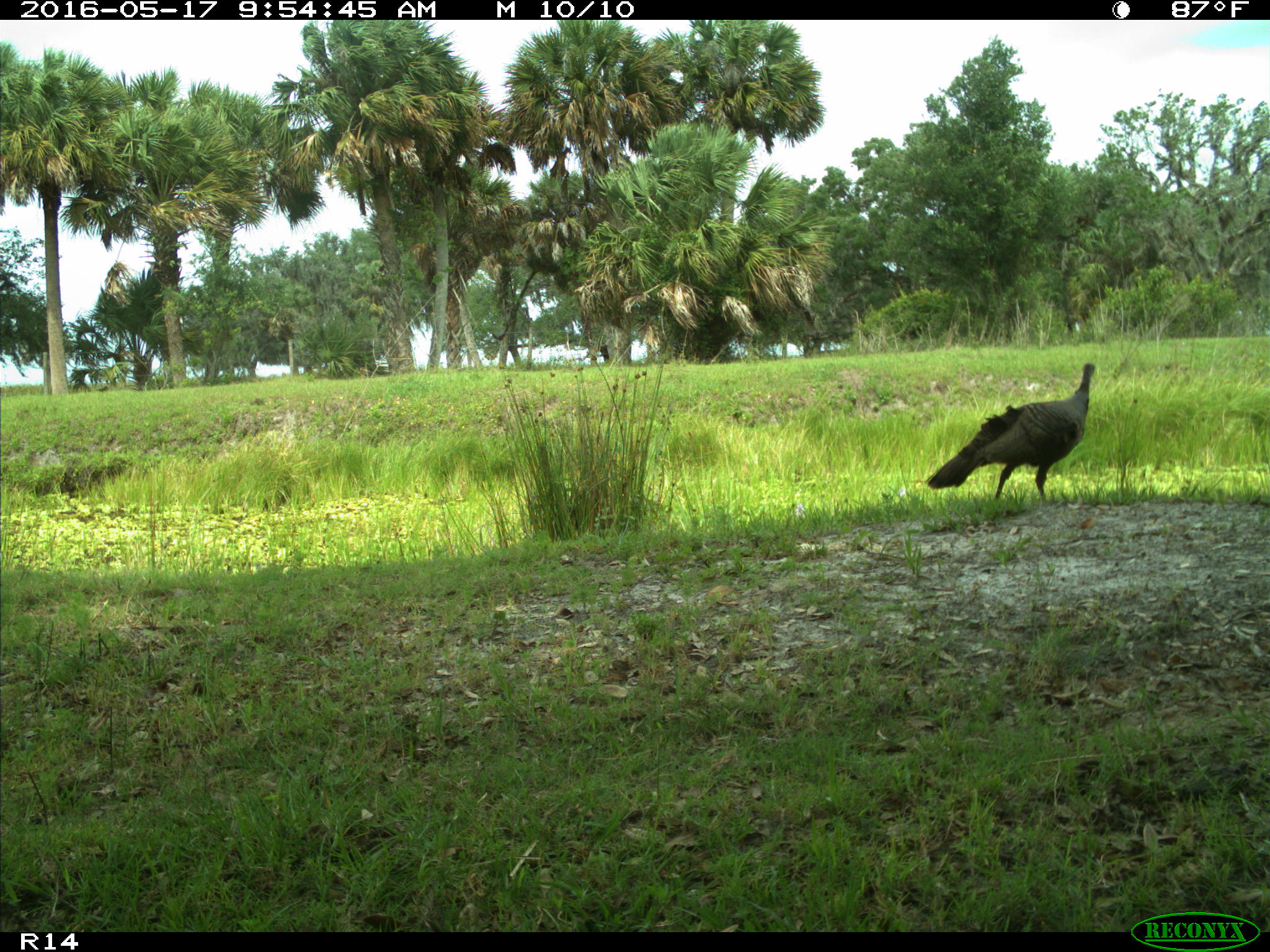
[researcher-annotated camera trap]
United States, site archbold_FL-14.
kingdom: Animalia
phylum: Chordata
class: Aves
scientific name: Aves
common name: birds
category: unidentified bird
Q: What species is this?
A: Unidentified bird (birds) (Aves).